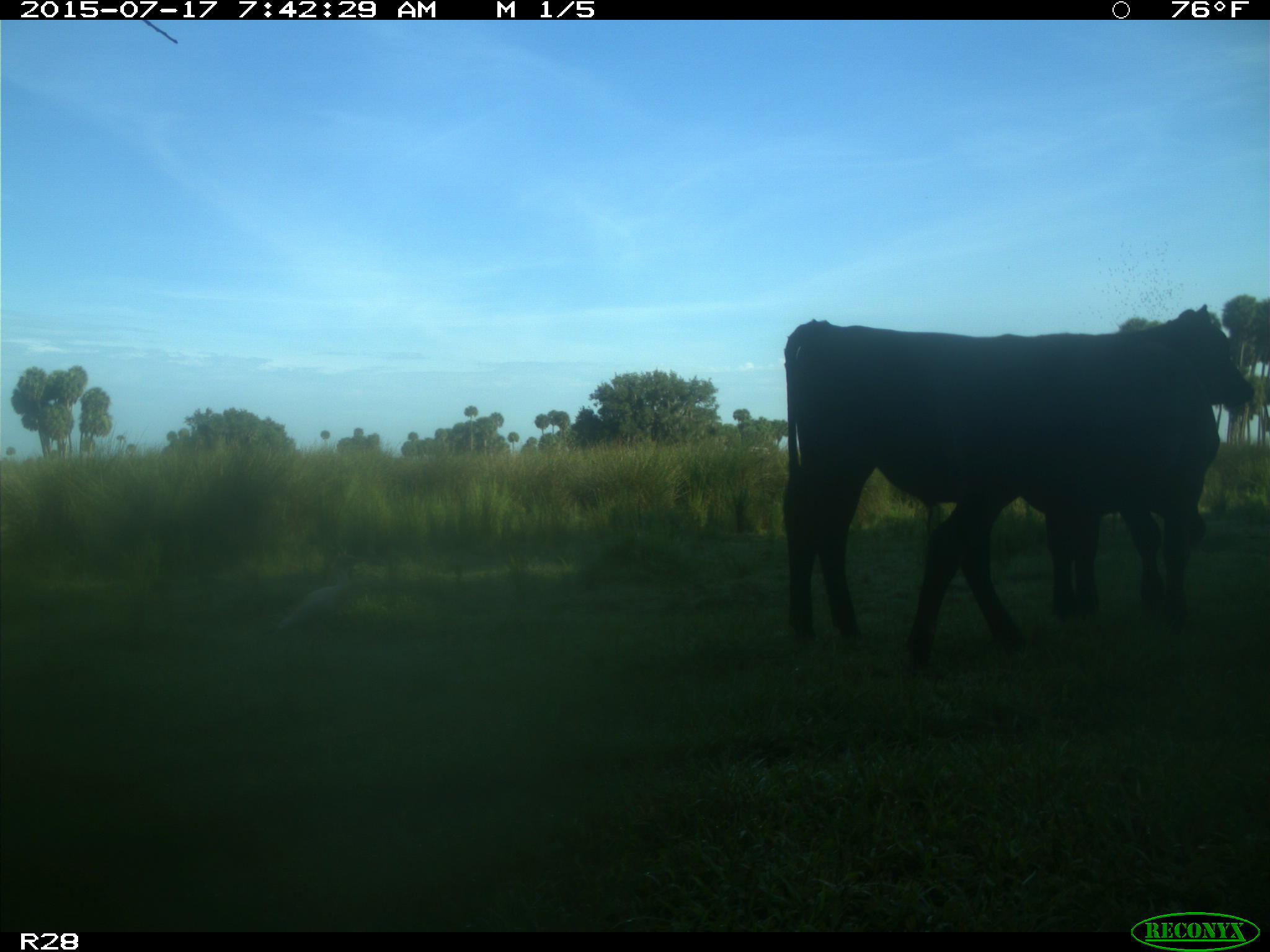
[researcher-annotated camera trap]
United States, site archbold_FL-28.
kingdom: Animalia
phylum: Chordata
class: Mammalia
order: Artiodactyla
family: Bovidae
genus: Bos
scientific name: Bos taurus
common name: domestic cow